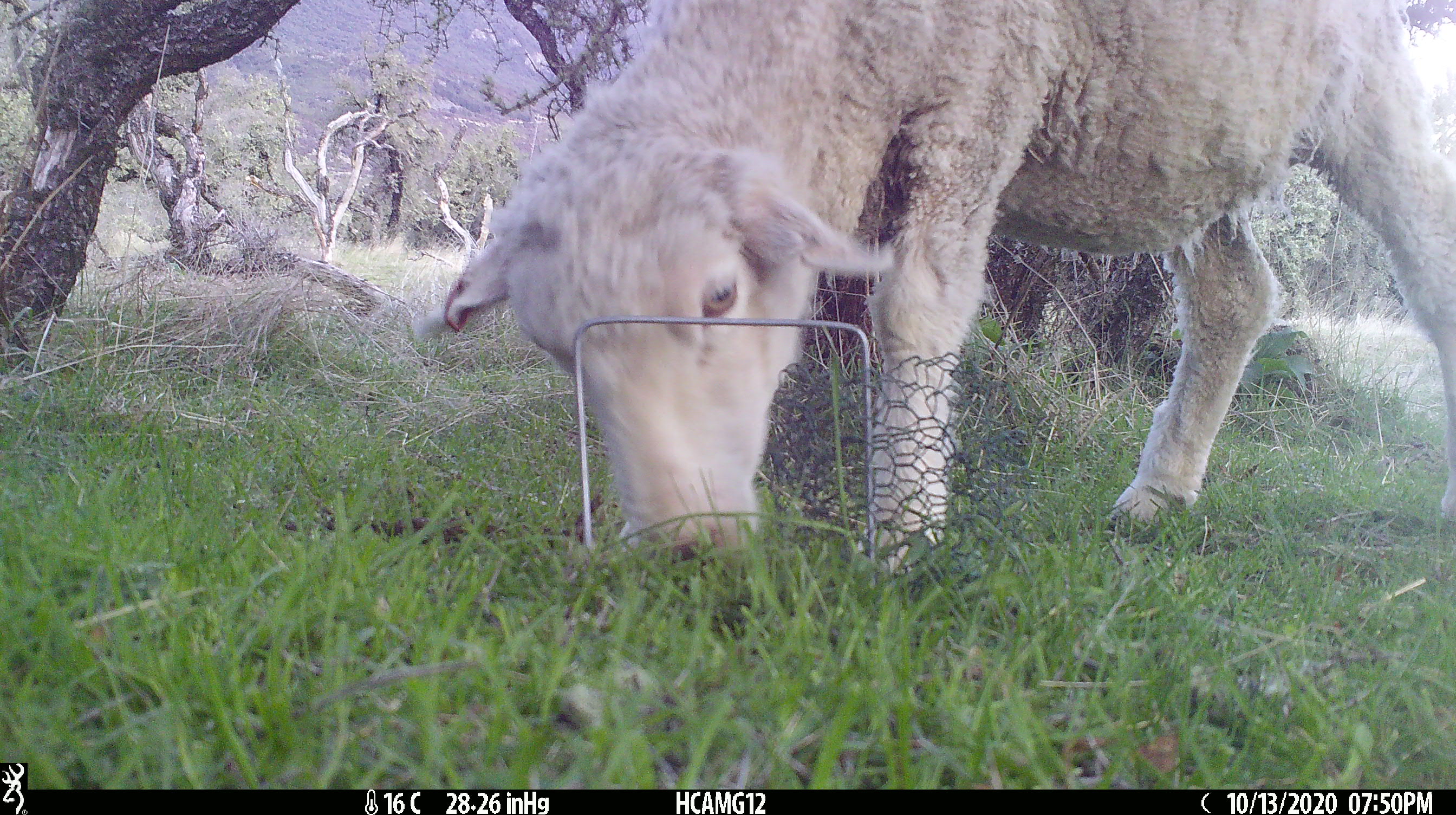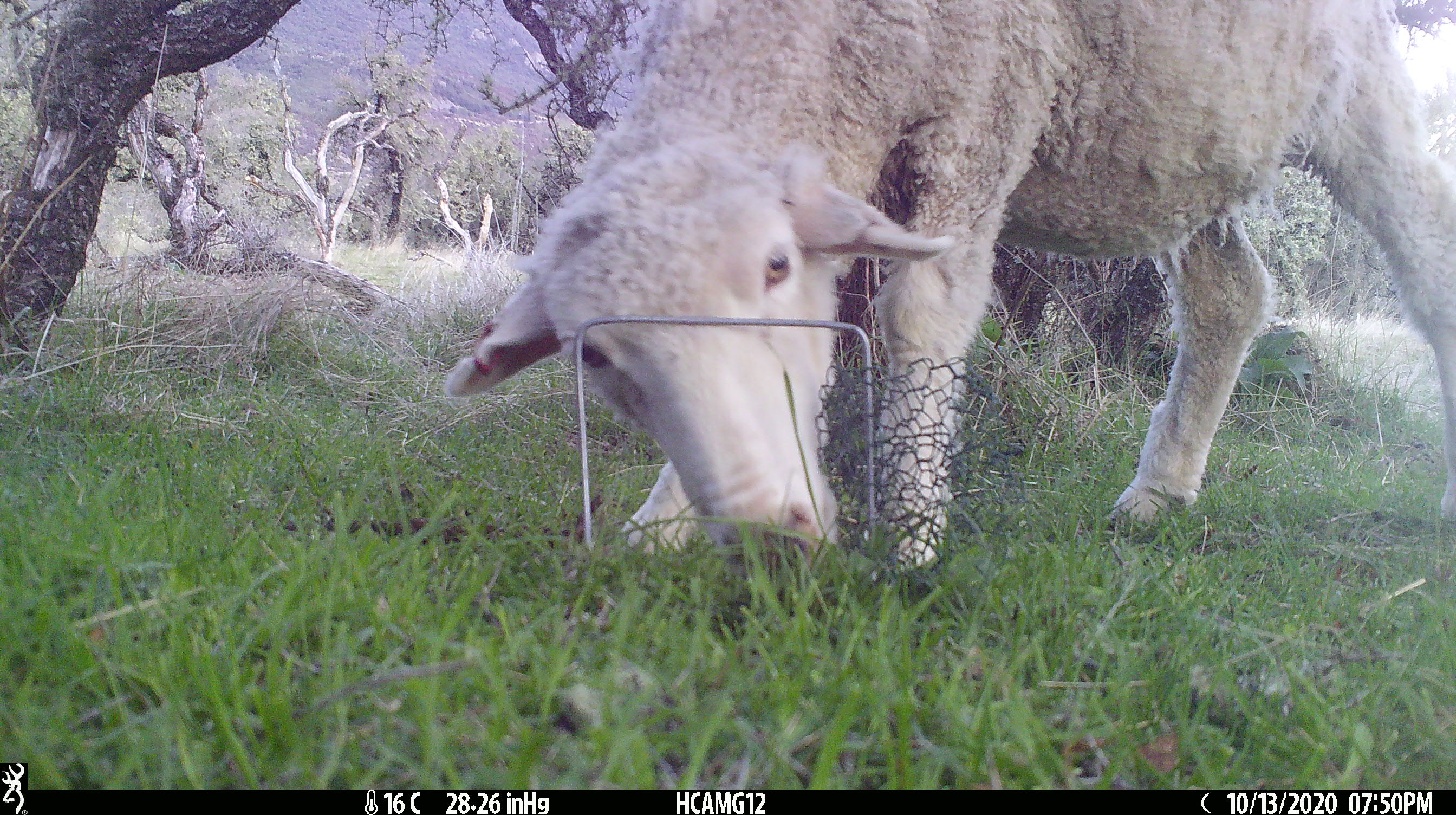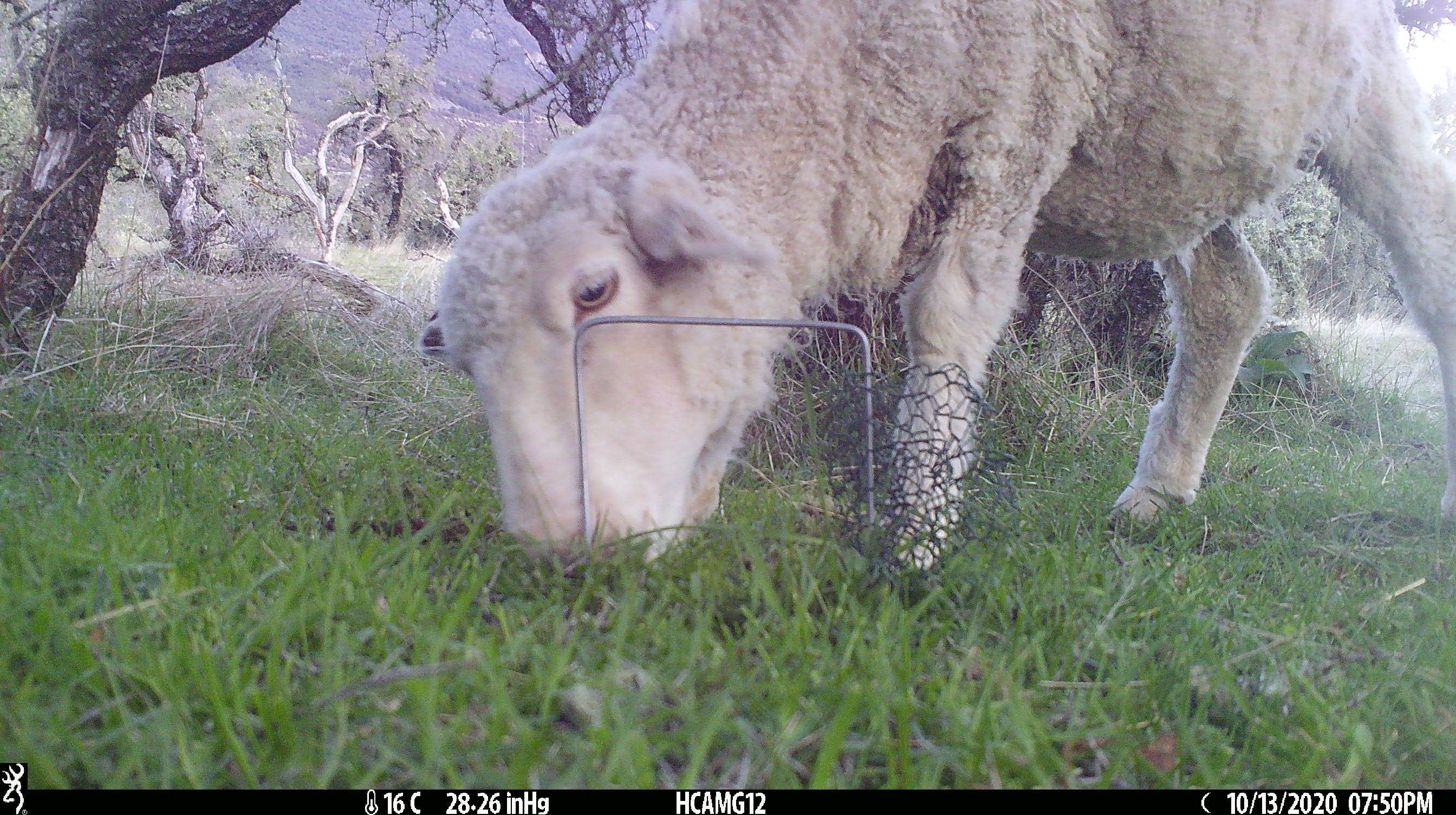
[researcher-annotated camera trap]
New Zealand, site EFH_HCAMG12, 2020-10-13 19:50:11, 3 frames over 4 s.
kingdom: Animalia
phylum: Chordata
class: Mammalia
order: Artiodactyla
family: Bovidae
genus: Ovis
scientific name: Ovis aries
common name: domestic sheep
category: sheep